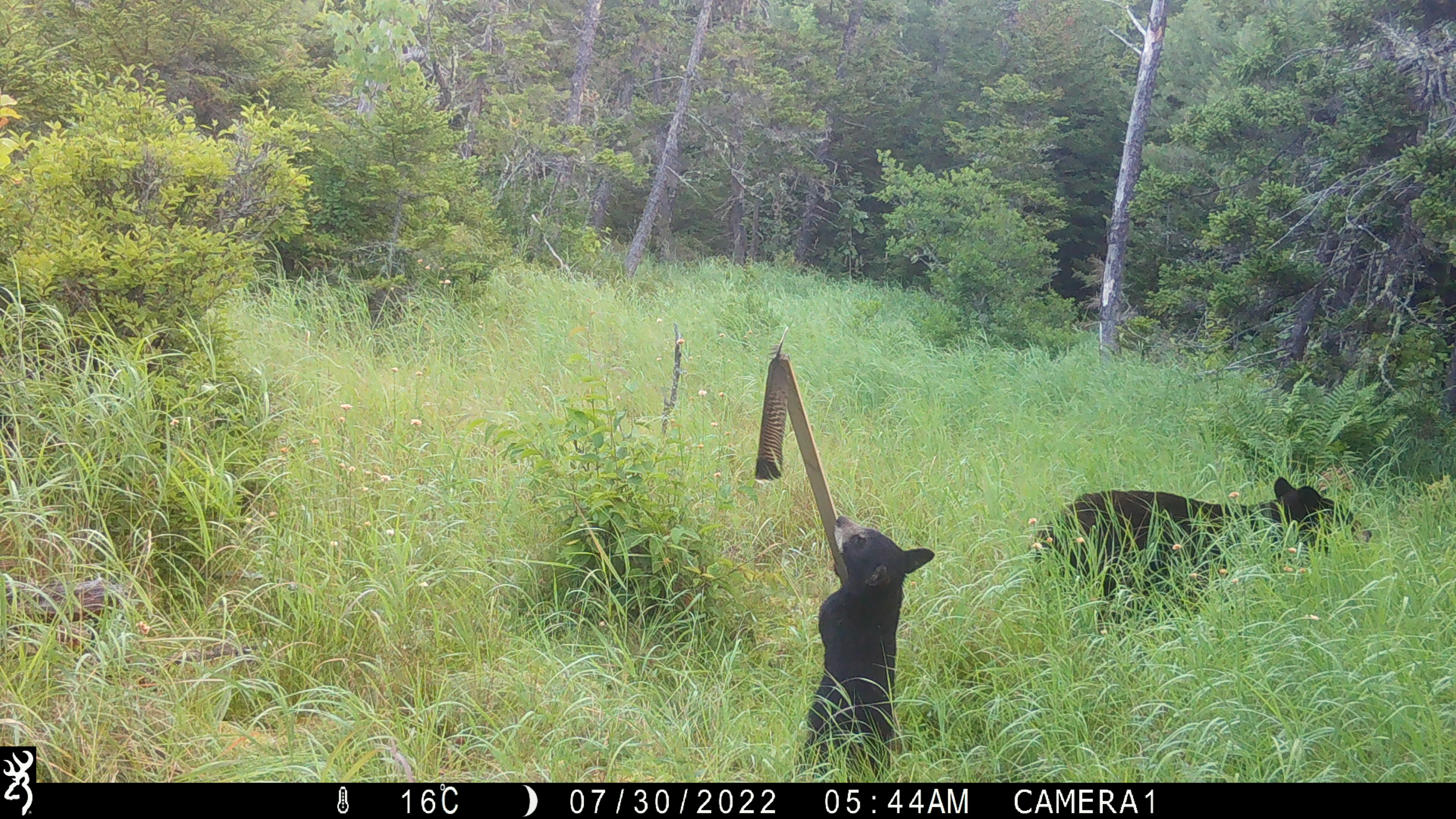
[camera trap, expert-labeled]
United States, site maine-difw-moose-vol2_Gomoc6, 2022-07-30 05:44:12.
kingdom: Animalia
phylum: Chordata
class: Mammalia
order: Carnivora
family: Ursidae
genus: Ursus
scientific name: Ursus americanus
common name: black bear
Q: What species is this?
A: Black bear (Ursus americanus).